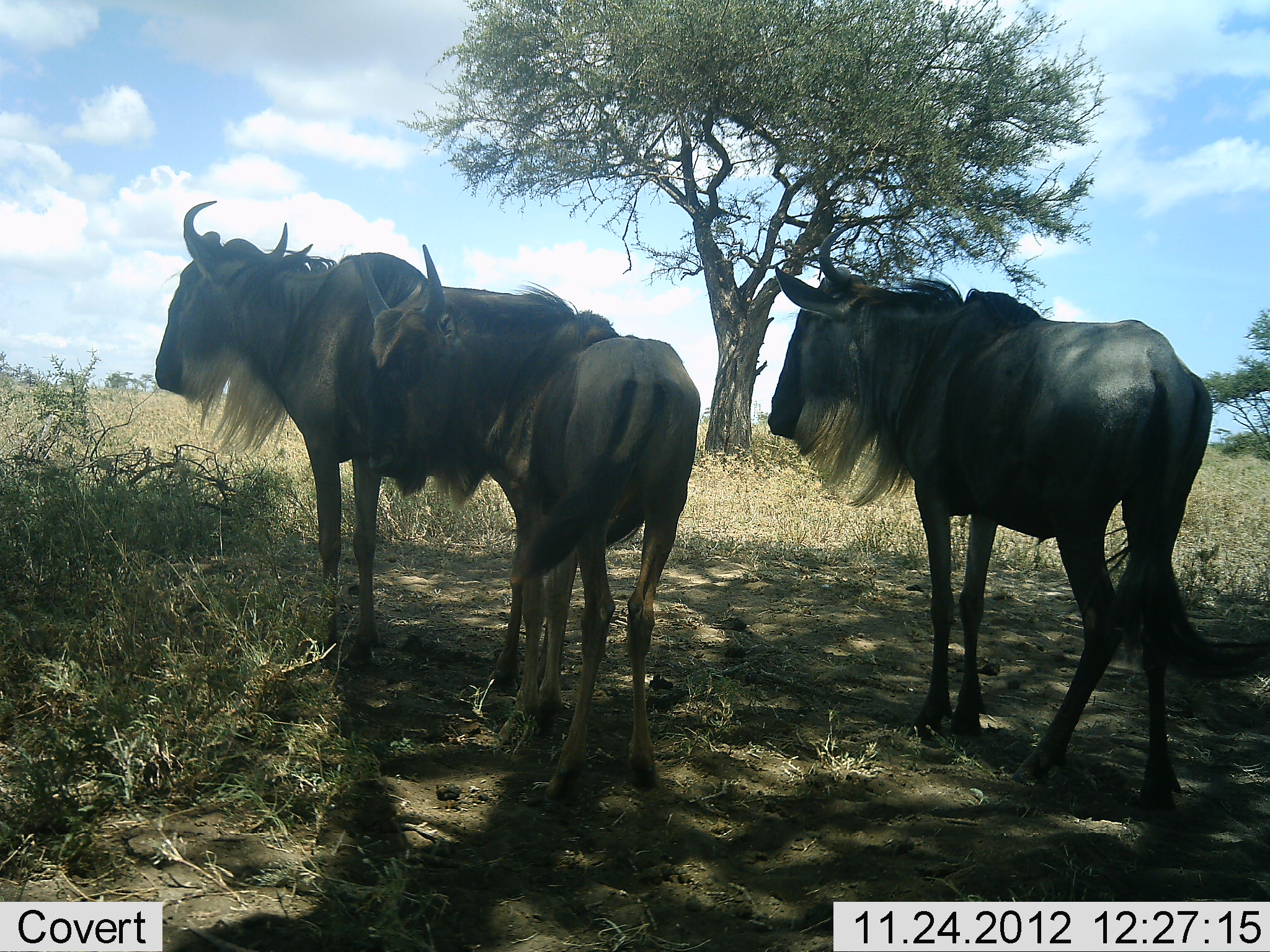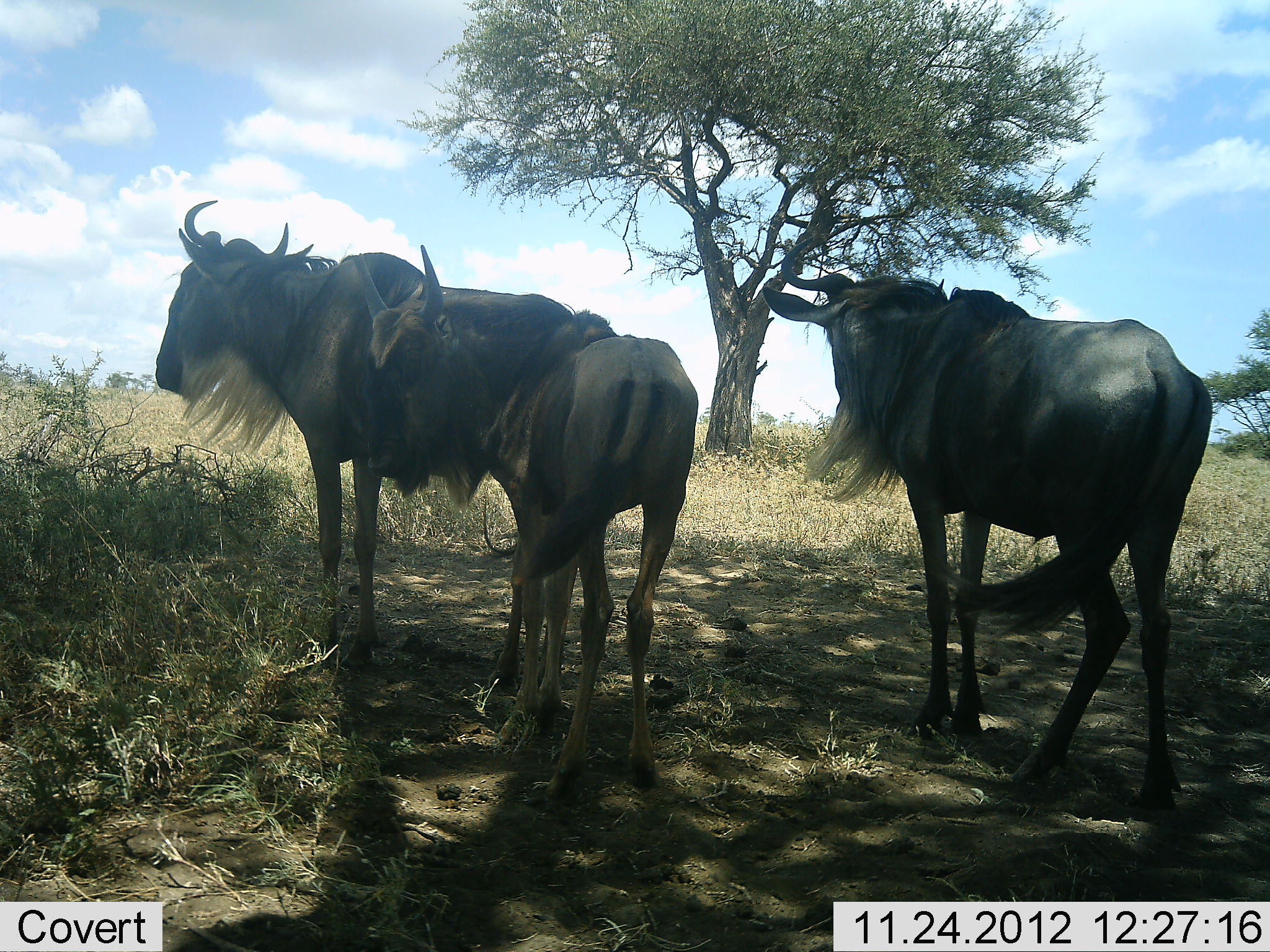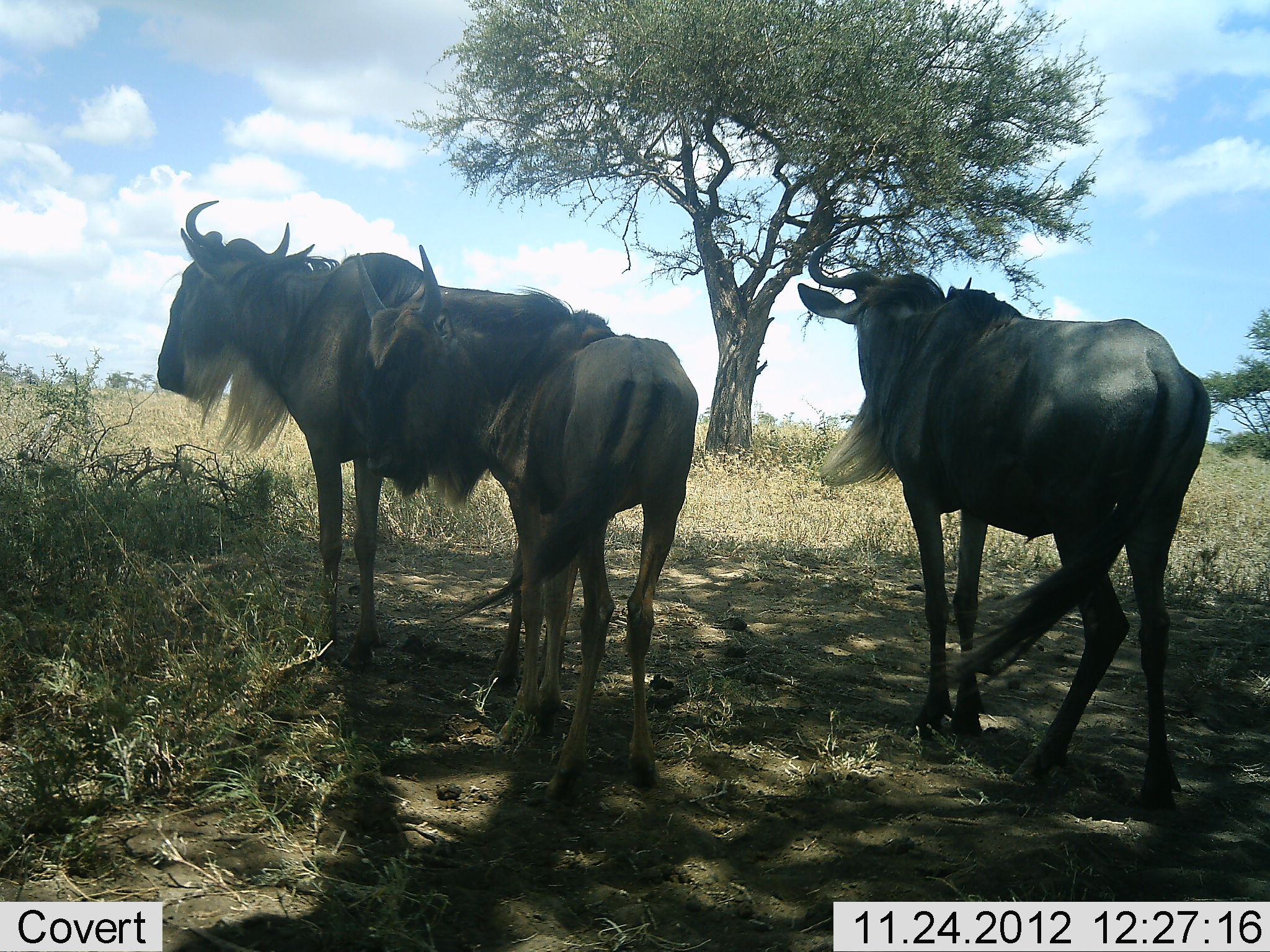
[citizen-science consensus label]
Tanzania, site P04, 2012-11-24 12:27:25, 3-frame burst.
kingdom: Animalia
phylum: Chordata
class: Mammalia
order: Artiodactyla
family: Bovidae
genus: Connochaetes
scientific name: Connochaetes taurinus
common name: blue wildebeest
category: wildebeest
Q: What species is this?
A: Wildebeest (blue wildebeest) (Connochaetes taurinus).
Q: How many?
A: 3.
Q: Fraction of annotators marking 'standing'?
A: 100%.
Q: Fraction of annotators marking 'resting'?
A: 0%.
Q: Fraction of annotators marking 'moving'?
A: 0%.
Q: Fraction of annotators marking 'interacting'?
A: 0%.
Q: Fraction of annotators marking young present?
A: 10%.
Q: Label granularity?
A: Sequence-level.